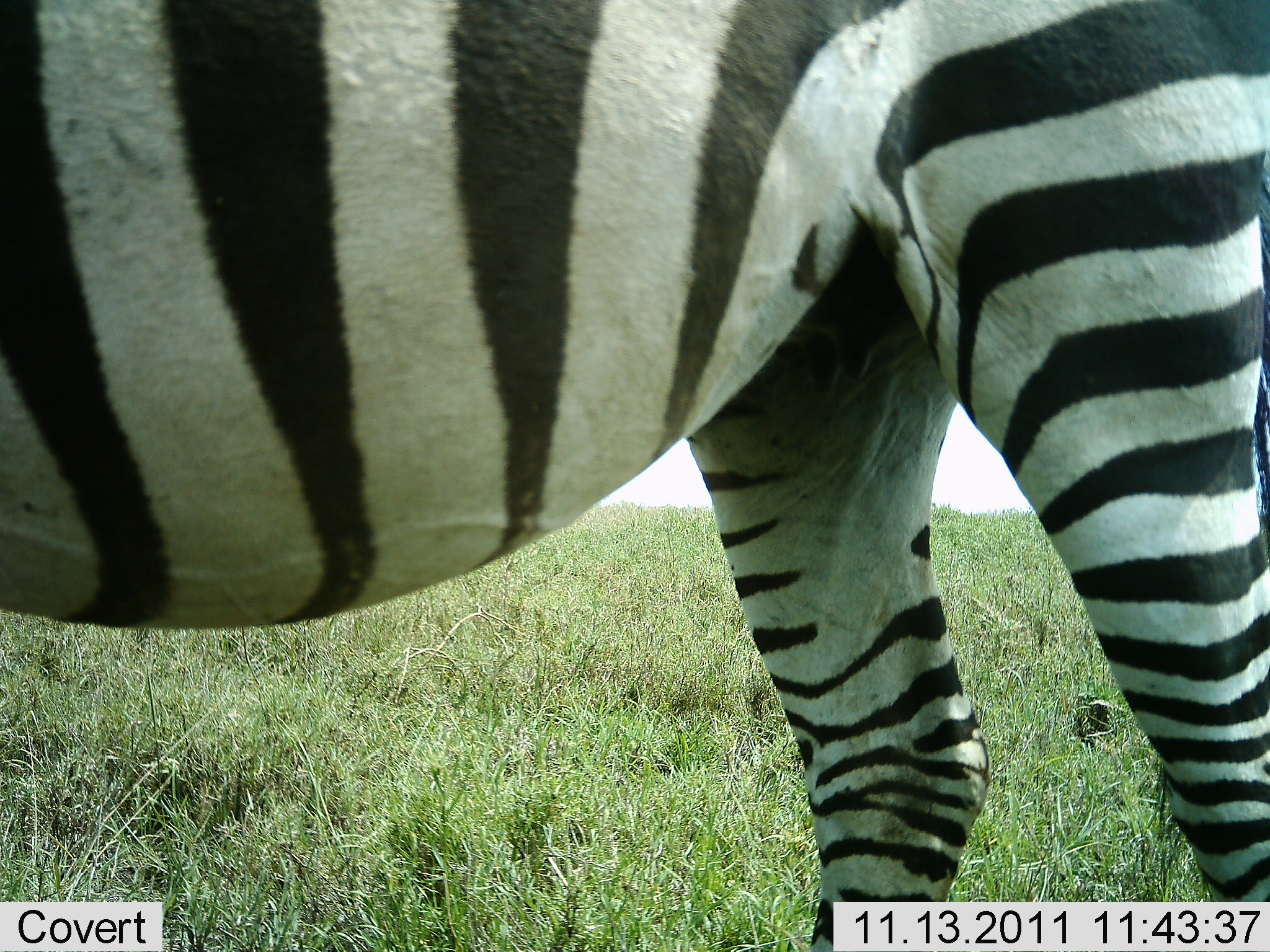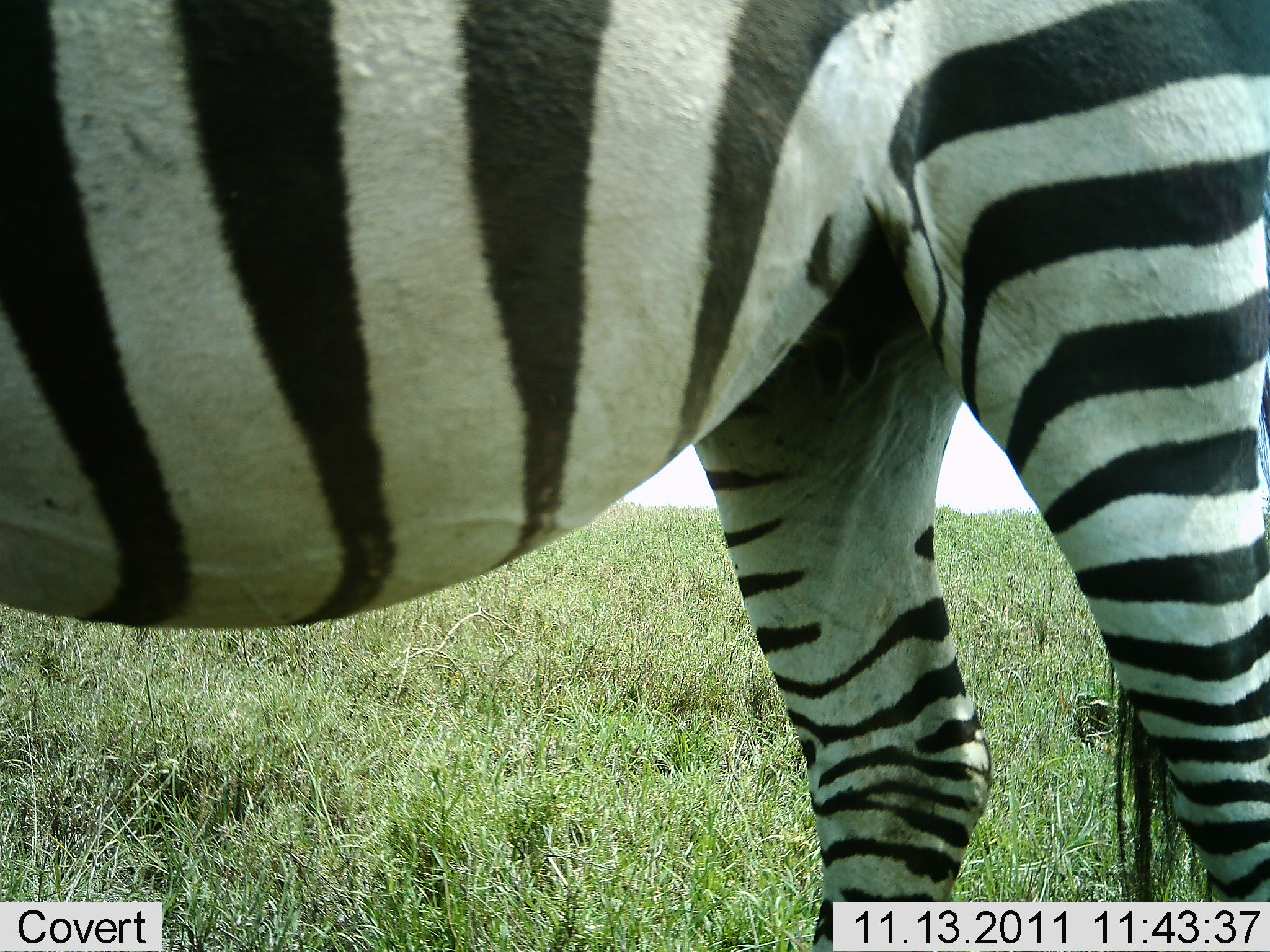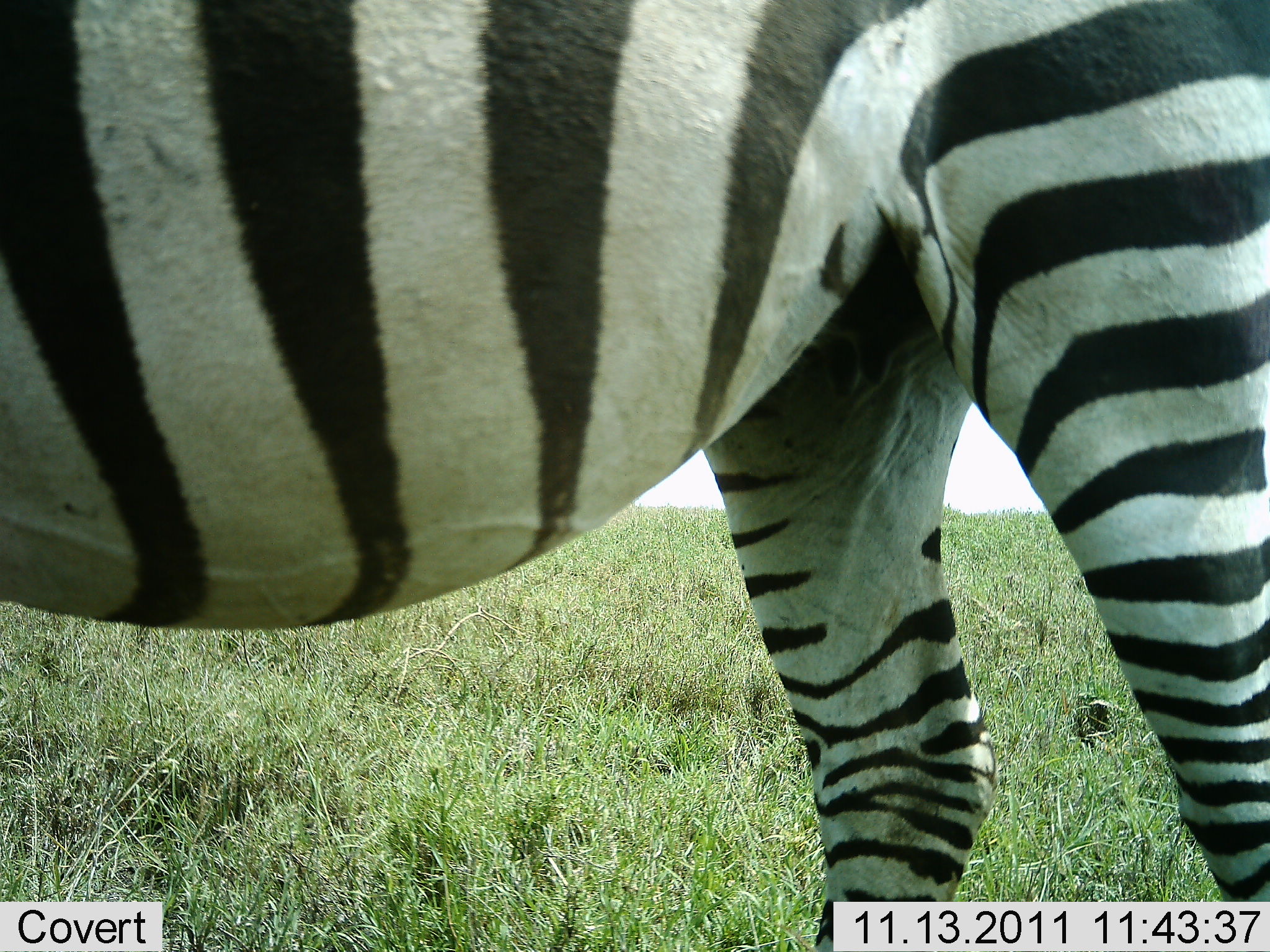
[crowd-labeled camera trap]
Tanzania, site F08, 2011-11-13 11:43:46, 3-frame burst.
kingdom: Animalia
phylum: Chordata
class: Mammalia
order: Perissodactyla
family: Equidae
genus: Equus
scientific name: Equus quagga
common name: plains zebra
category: zebra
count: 1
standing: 100%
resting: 0%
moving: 0%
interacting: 0%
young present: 0%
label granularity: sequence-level